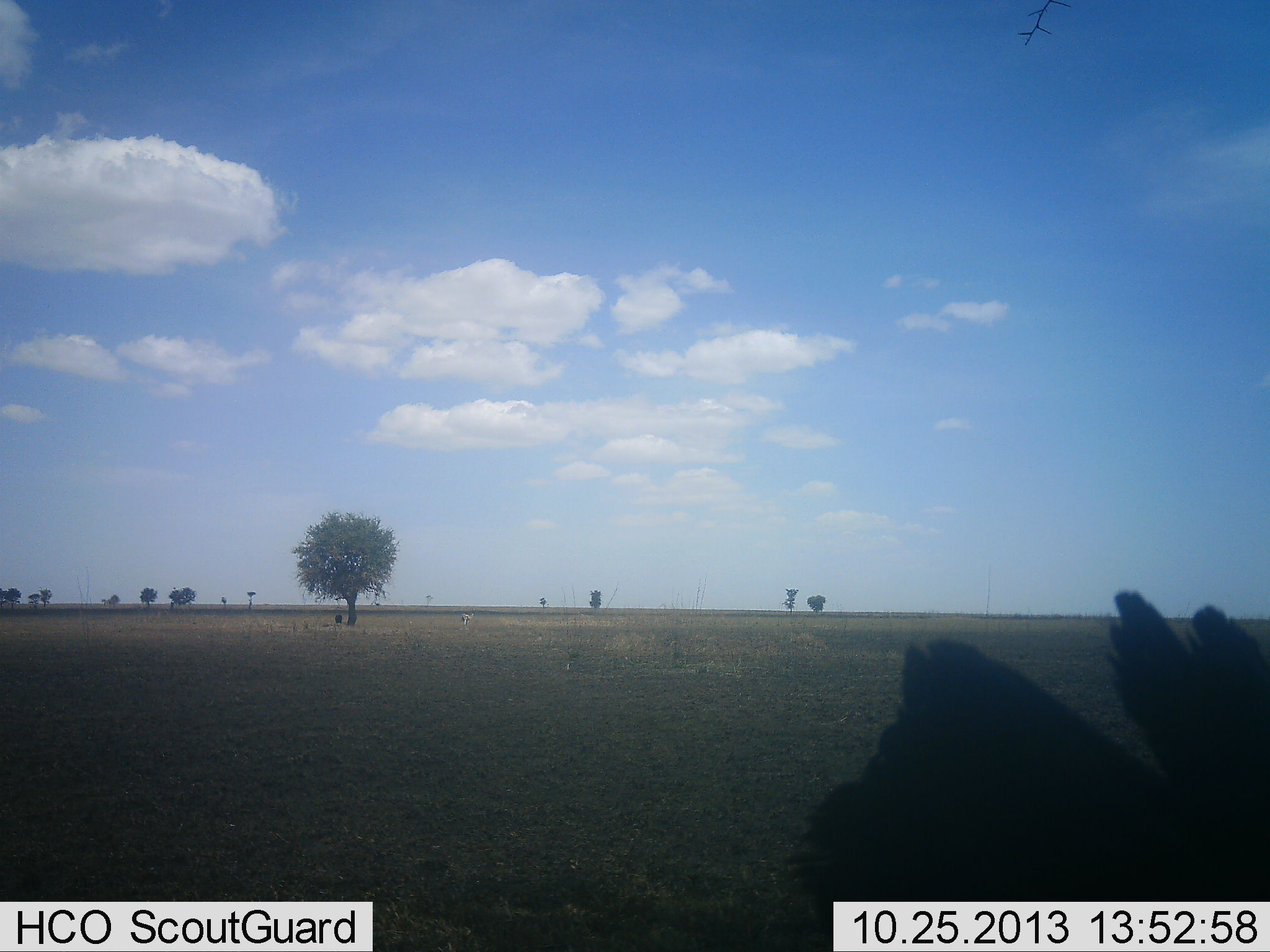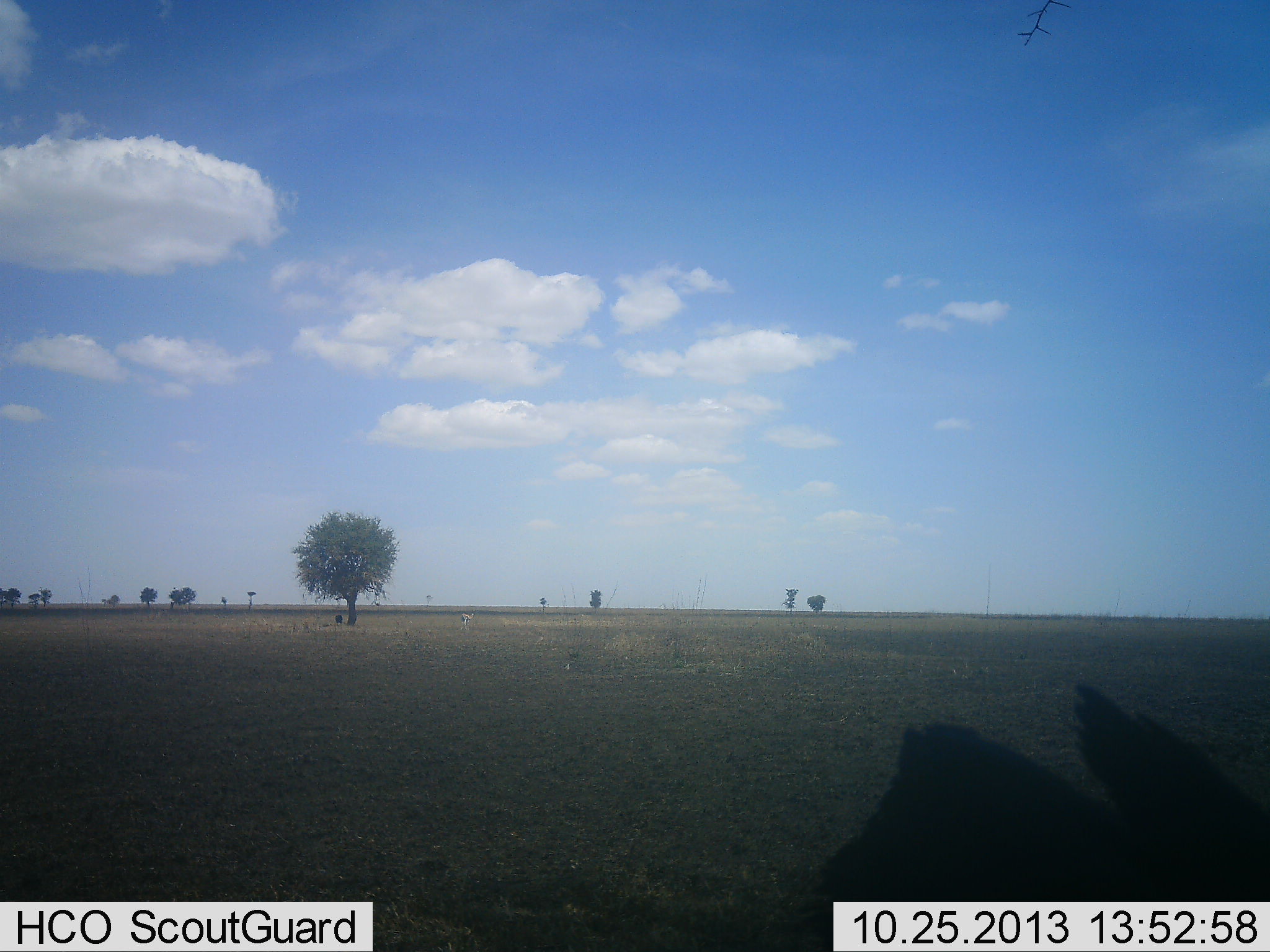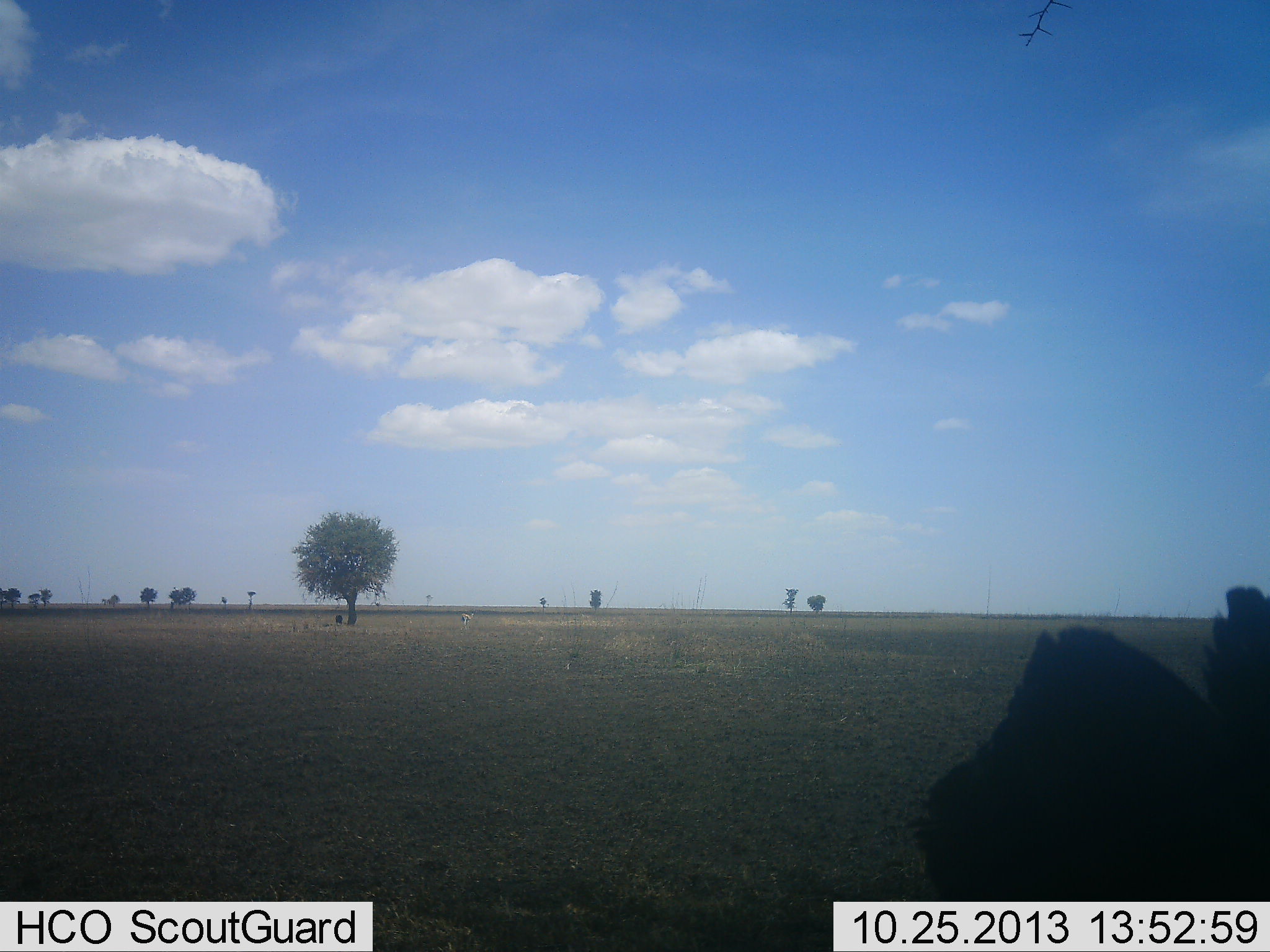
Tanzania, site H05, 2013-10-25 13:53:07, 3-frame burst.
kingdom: Animalia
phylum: Chordata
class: Aves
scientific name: Aves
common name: bird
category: otherbird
Otherbird (bird) (Aves), count 1. Behavior (volunteer vote fractions): standing 60%, resting 0%, moving 40%, interacting 0%. Young present (vote fraction): 0%. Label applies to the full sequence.